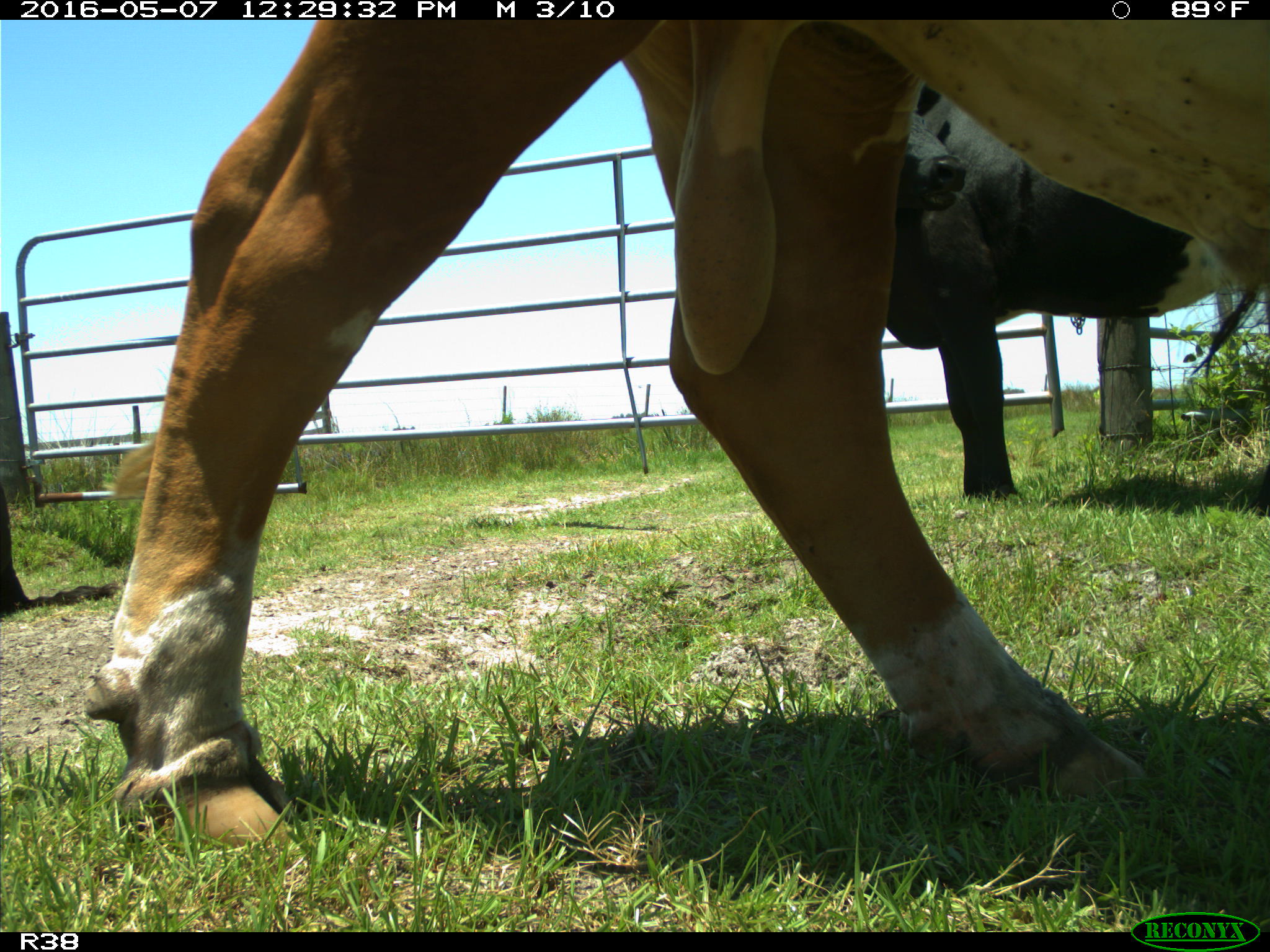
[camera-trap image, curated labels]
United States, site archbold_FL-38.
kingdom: Animalia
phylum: Chordata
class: Mammalia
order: Artiodactyla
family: Bovidae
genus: Bos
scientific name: Bos taurus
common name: domestic cow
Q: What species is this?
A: Bos taurus (domestic cow).